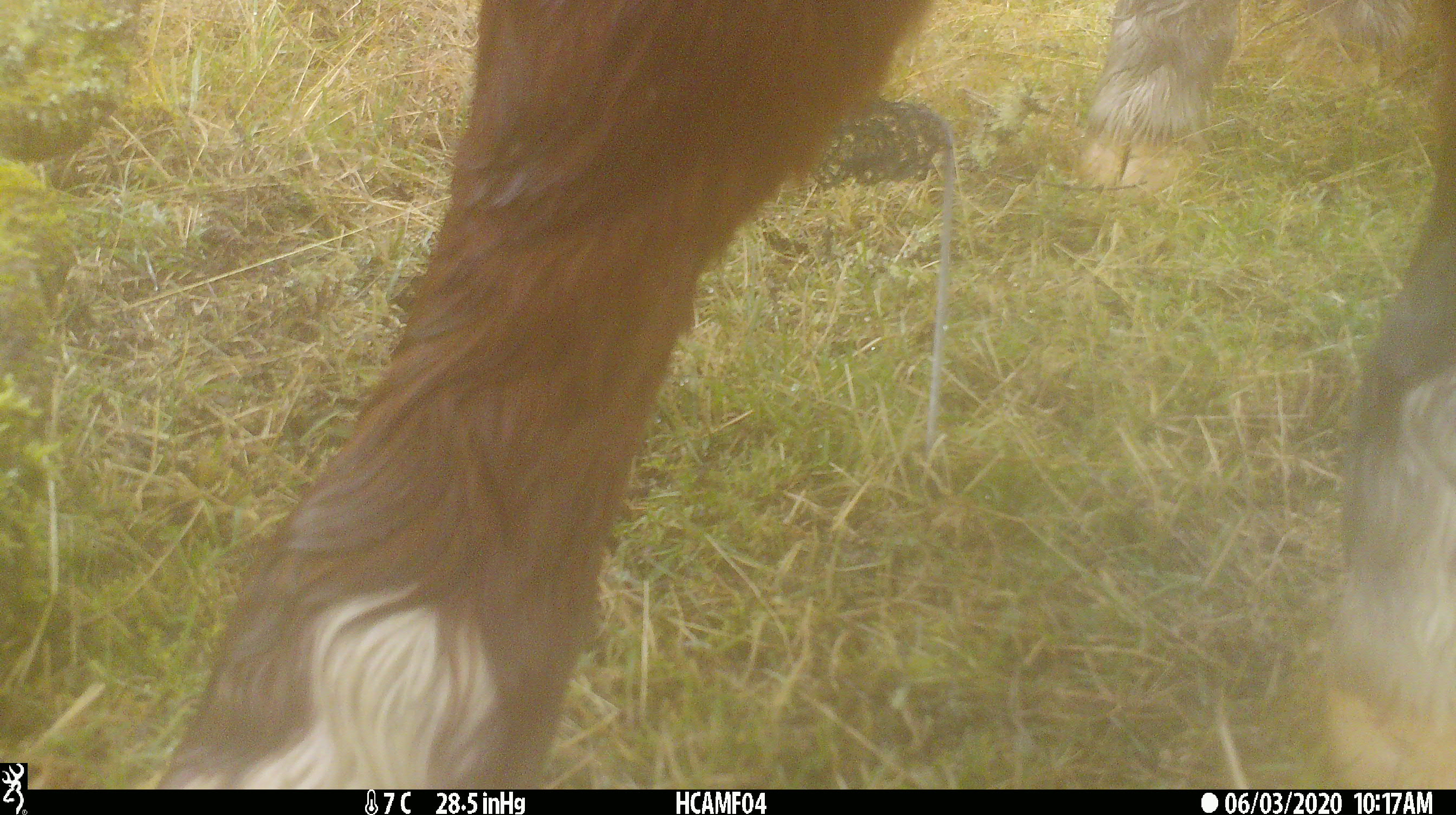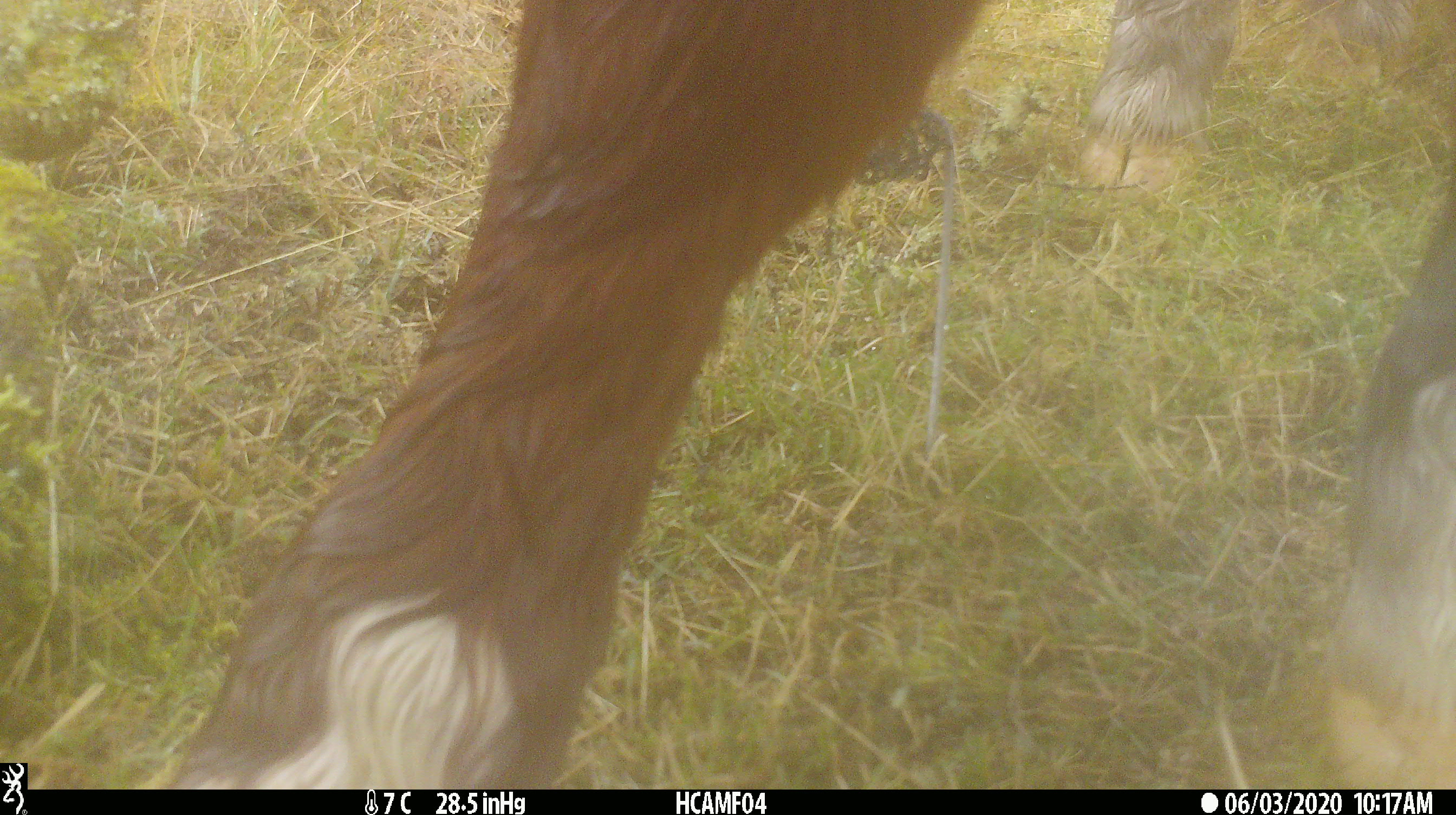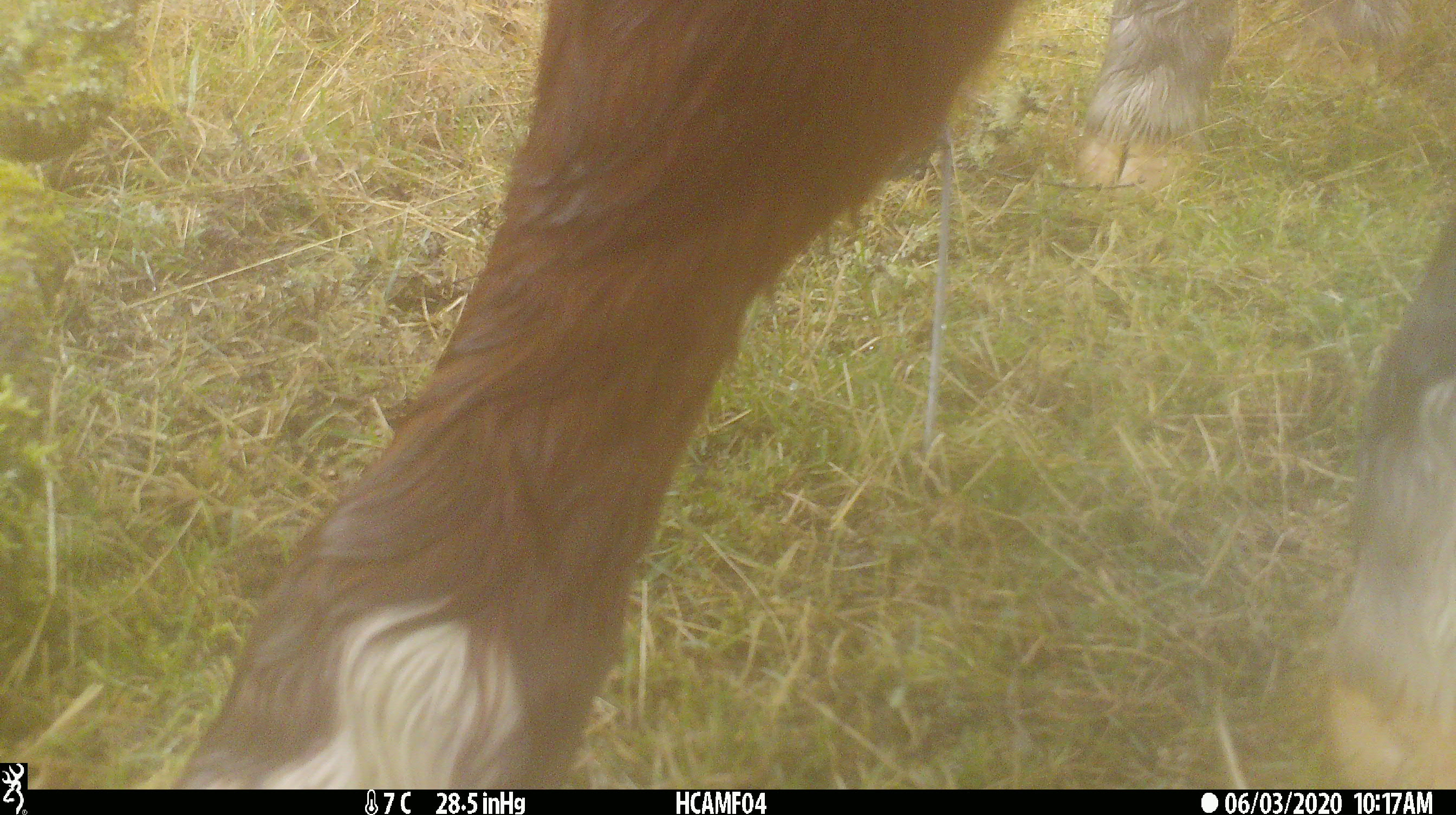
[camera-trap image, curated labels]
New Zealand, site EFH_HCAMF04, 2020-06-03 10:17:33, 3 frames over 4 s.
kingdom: Animalia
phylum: Chordata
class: Mammalia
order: Artiodactyla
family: Bovidae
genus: Bos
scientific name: Bos taurus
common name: domestic cow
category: cow